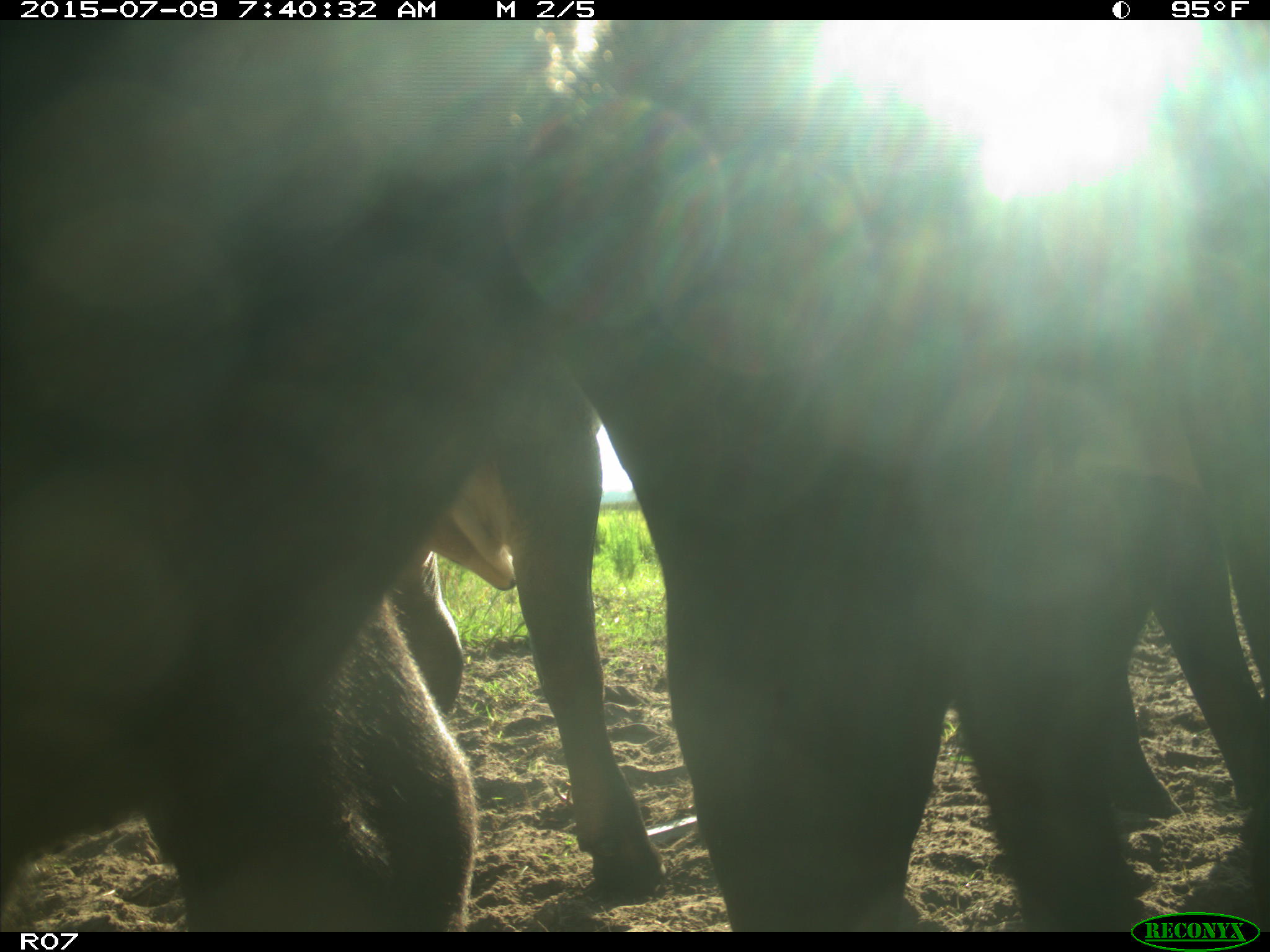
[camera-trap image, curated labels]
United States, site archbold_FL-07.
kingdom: Animalia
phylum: Chordata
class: Mammalia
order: Artiodactyla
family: Bovidae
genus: Bos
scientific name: Bos taurus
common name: domestic cow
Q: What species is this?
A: Bos taurus (domestic cow).